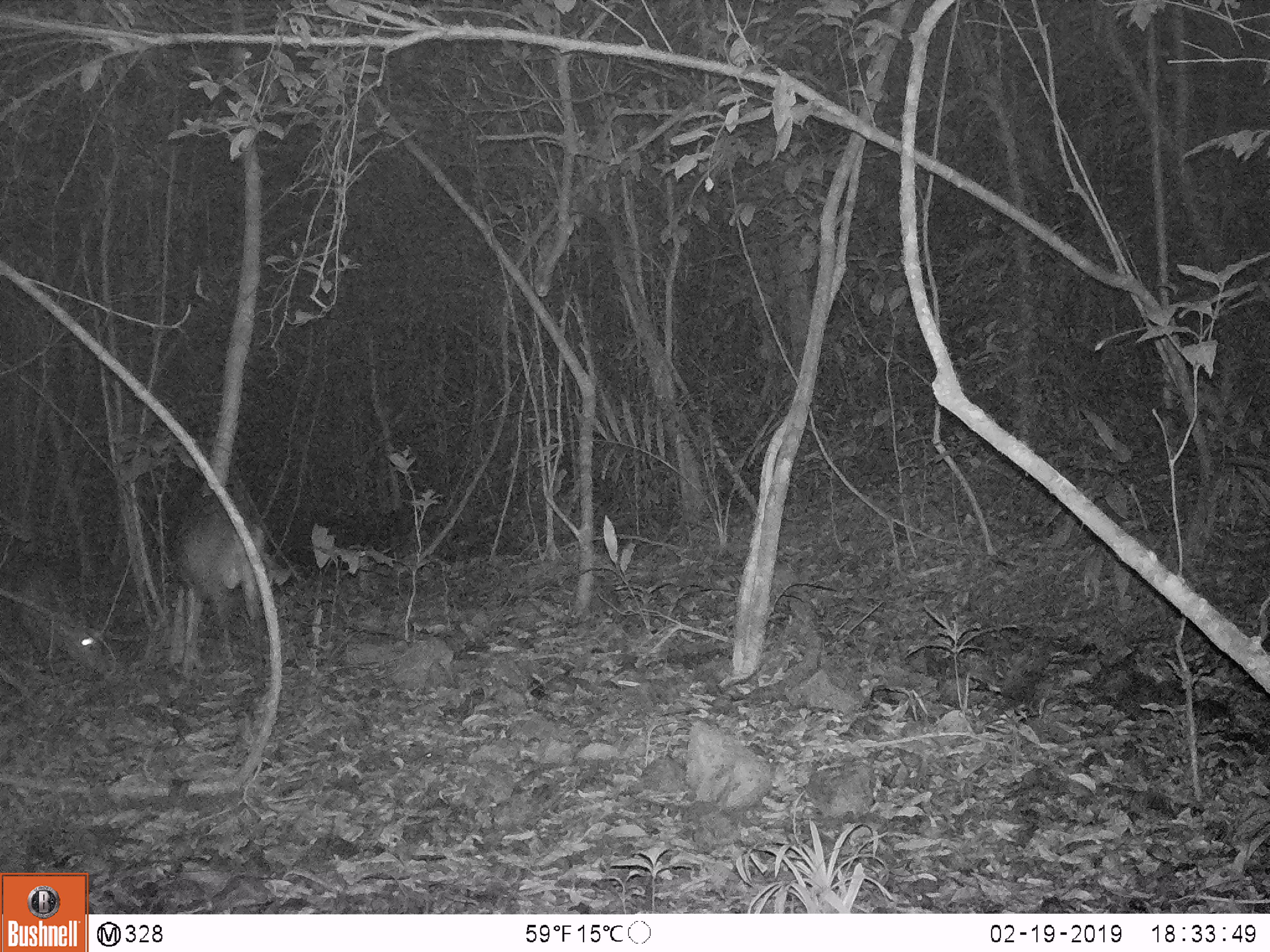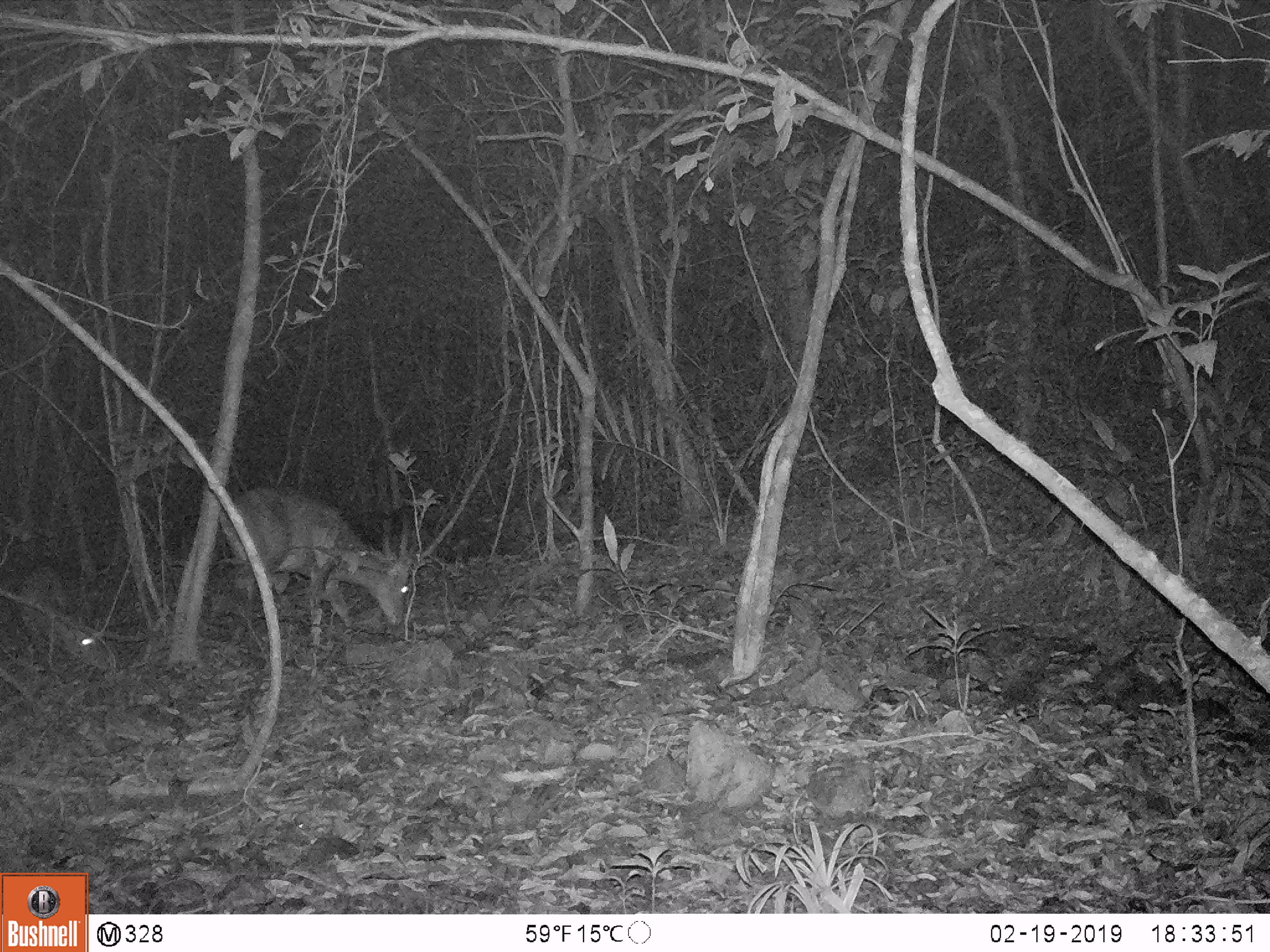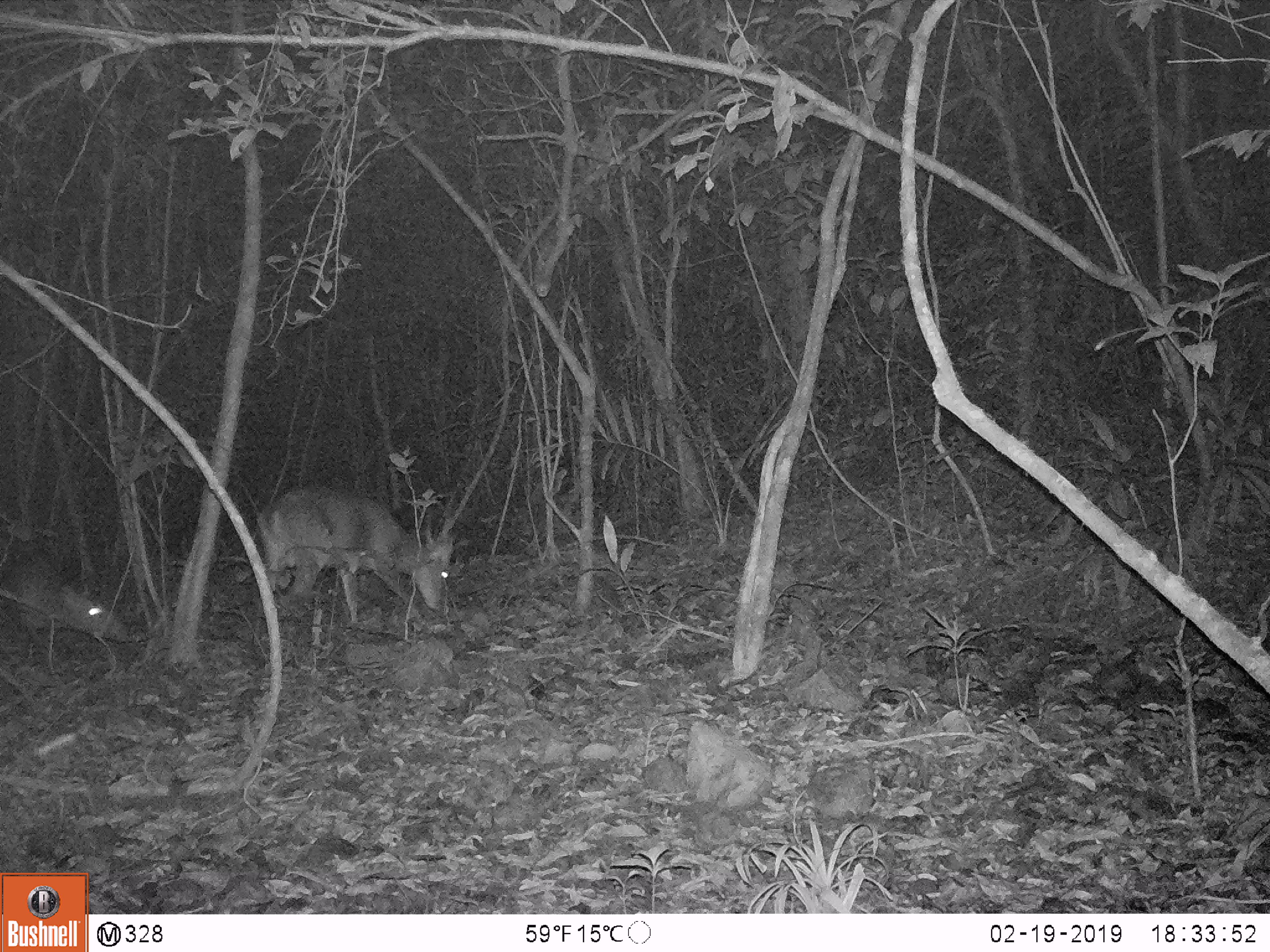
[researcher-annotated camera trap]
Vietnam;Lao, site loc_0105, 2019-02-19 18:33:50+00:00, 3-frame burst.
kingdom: Animalia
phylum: Chordata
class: Mammalia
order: Artiodactyla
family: Cervidae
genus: Muntiacus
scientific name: Muntiacus vuquangensis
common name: large-antlered muntjac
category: large antlered muntjac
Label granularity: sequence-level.